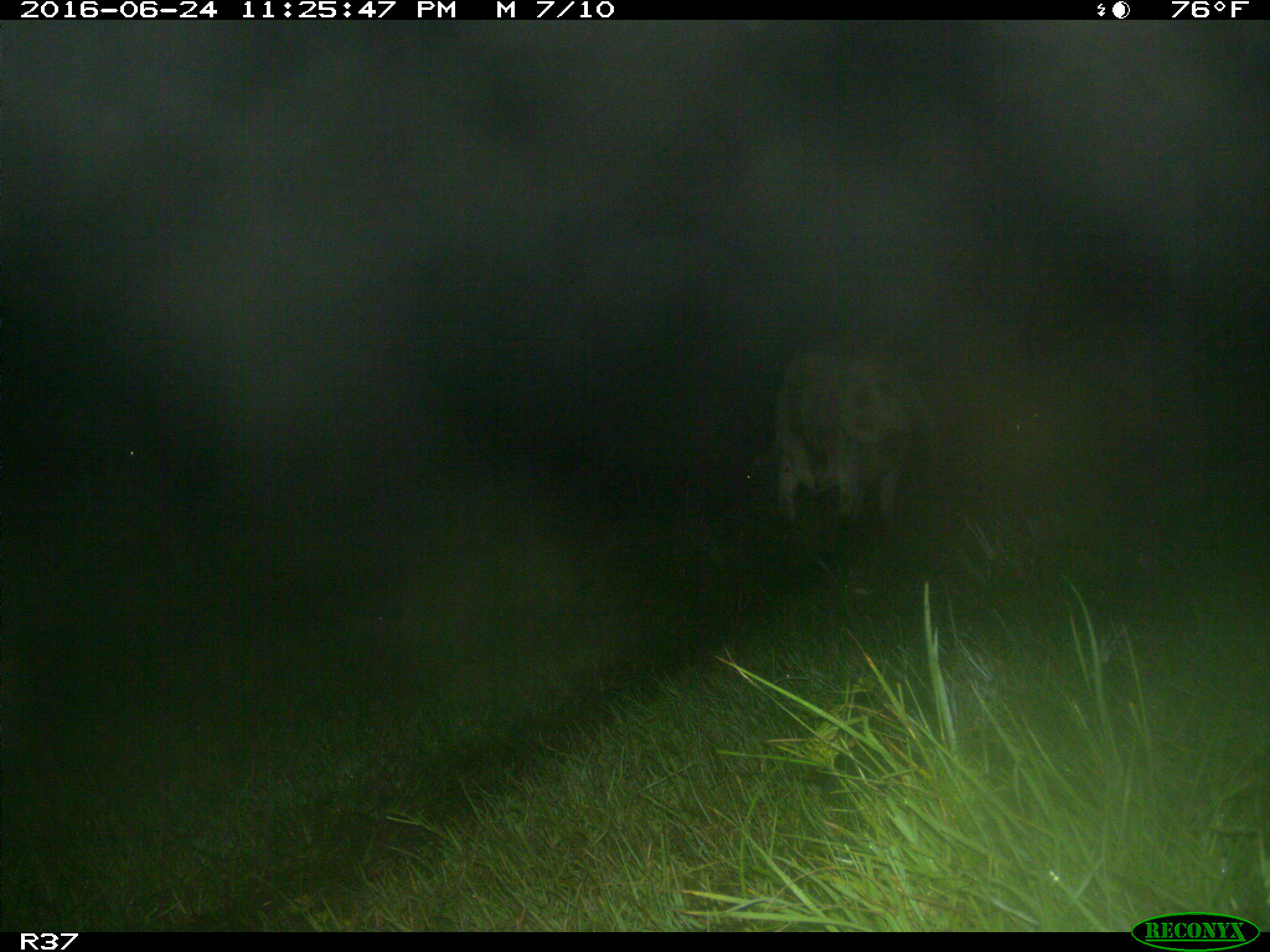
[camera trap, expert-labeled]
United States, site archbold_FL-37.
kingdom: Animalia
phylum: Chordata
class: Mammalia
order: Artiodactyla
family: Bovidae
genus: Bos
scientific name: Bos taurus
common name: domestic cow